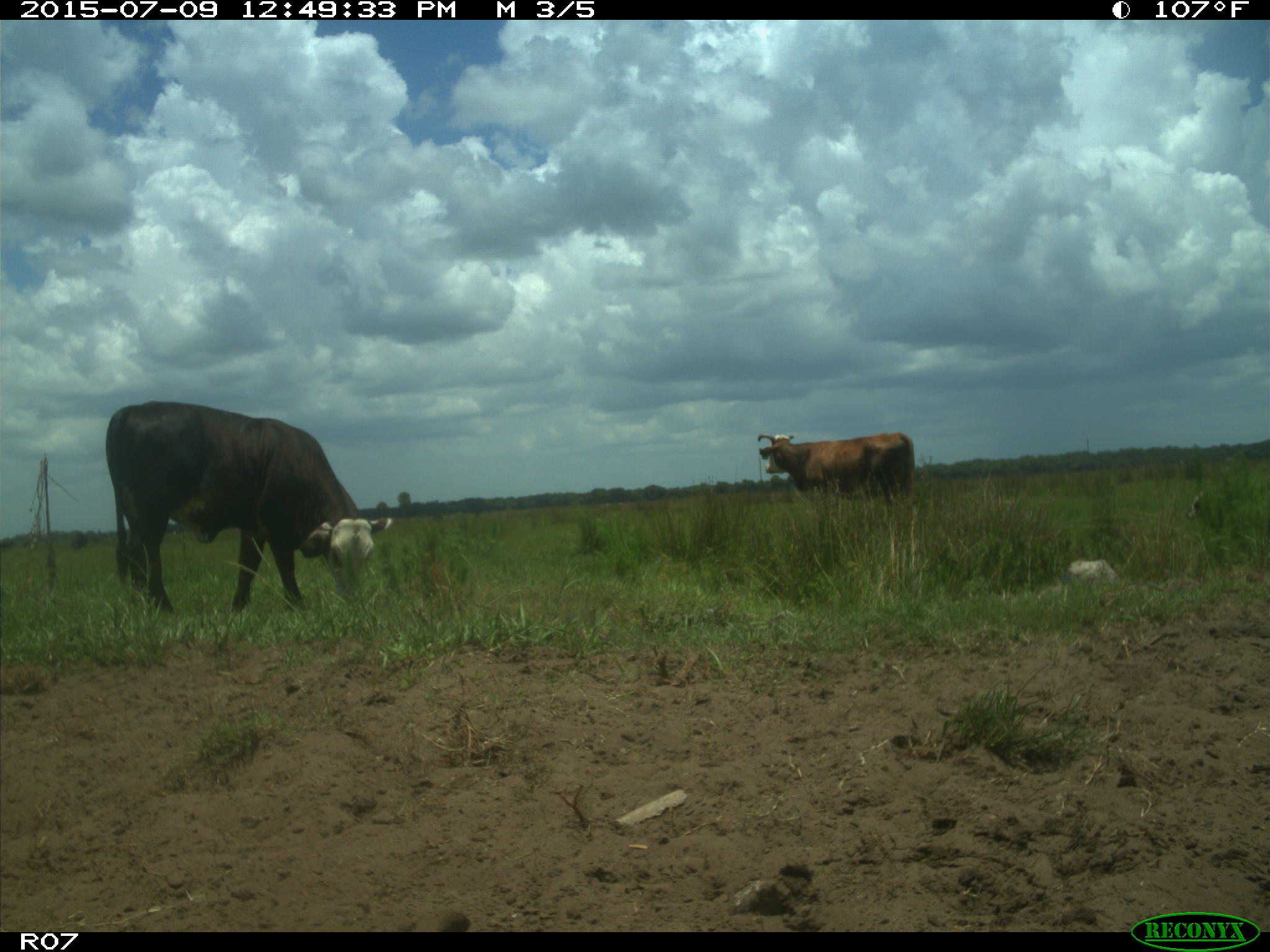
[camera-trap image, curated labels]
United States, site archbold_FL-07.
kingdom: Animalia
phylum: Chordata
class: Mammalia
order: Artiodactyla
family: Bovidae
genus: Bos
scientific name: Bos taurus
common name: domestic cow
Bos taurus (domestic cow).